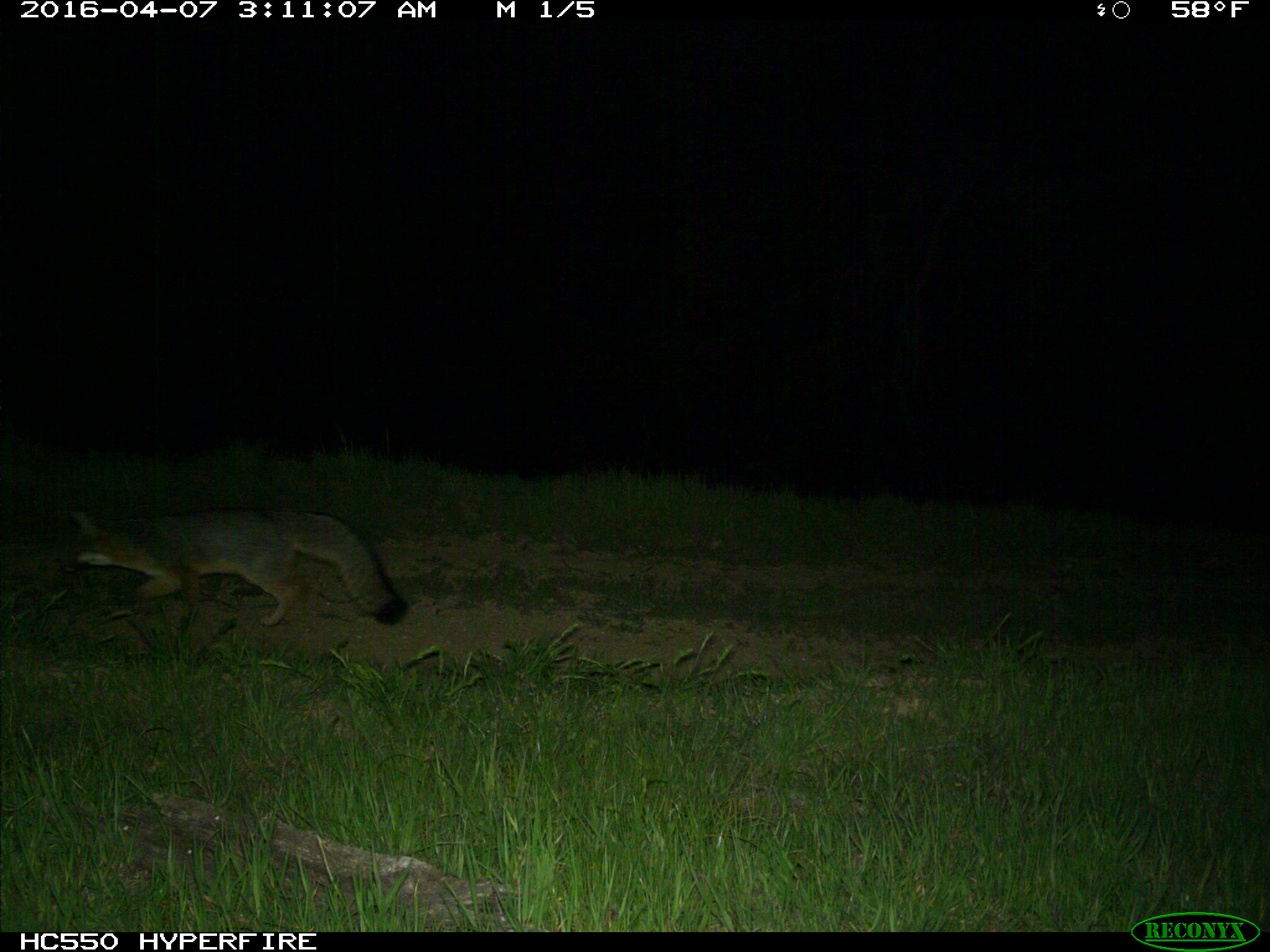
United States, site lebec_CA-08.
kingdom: Animalia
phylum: Chordata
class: Mammalia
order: Carnivora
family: Canidae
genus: Urocyon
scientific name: Urocyon cinereoargenteus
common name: gray fox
Urocyon cinereoargenteus (gray fox).